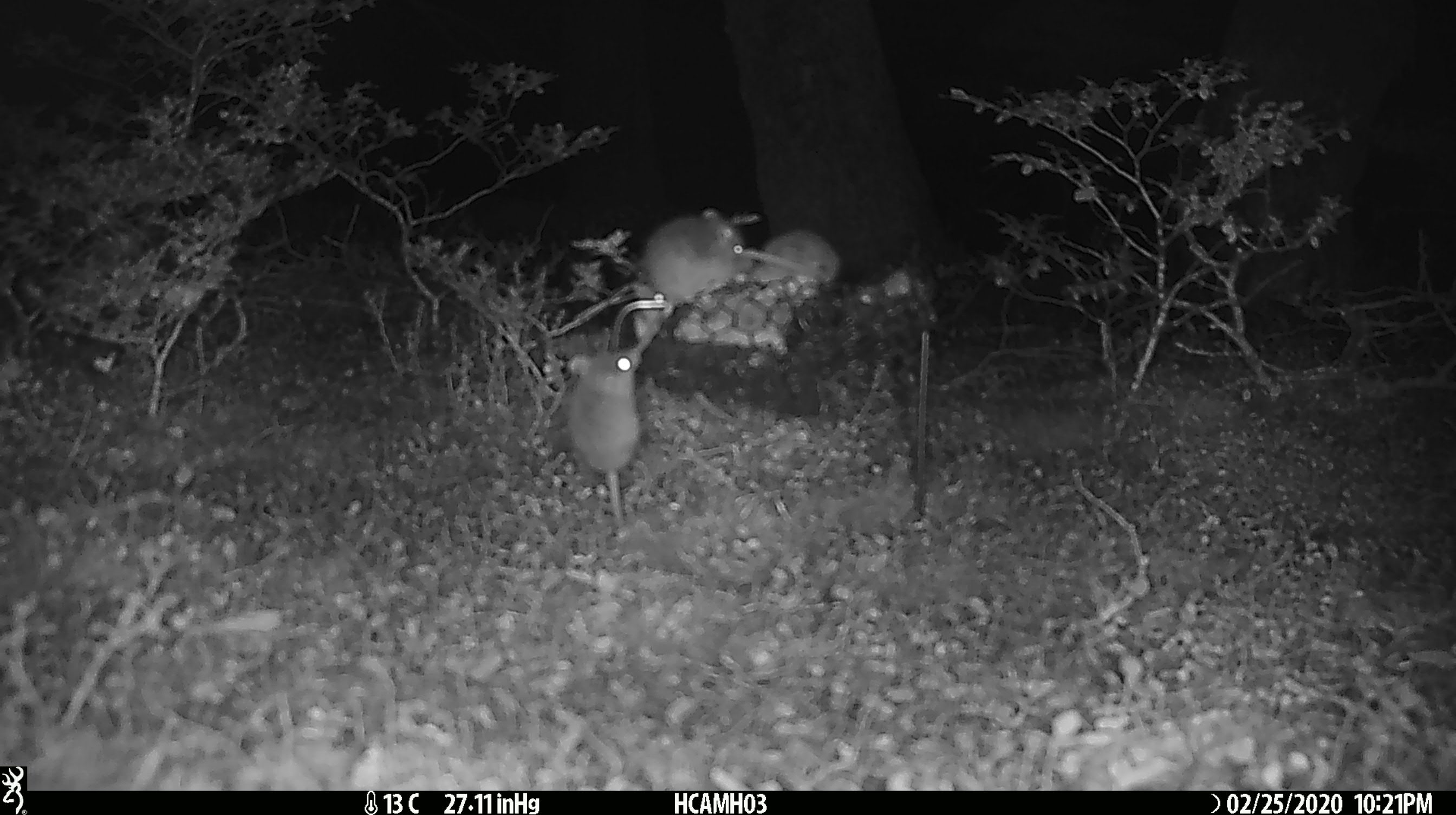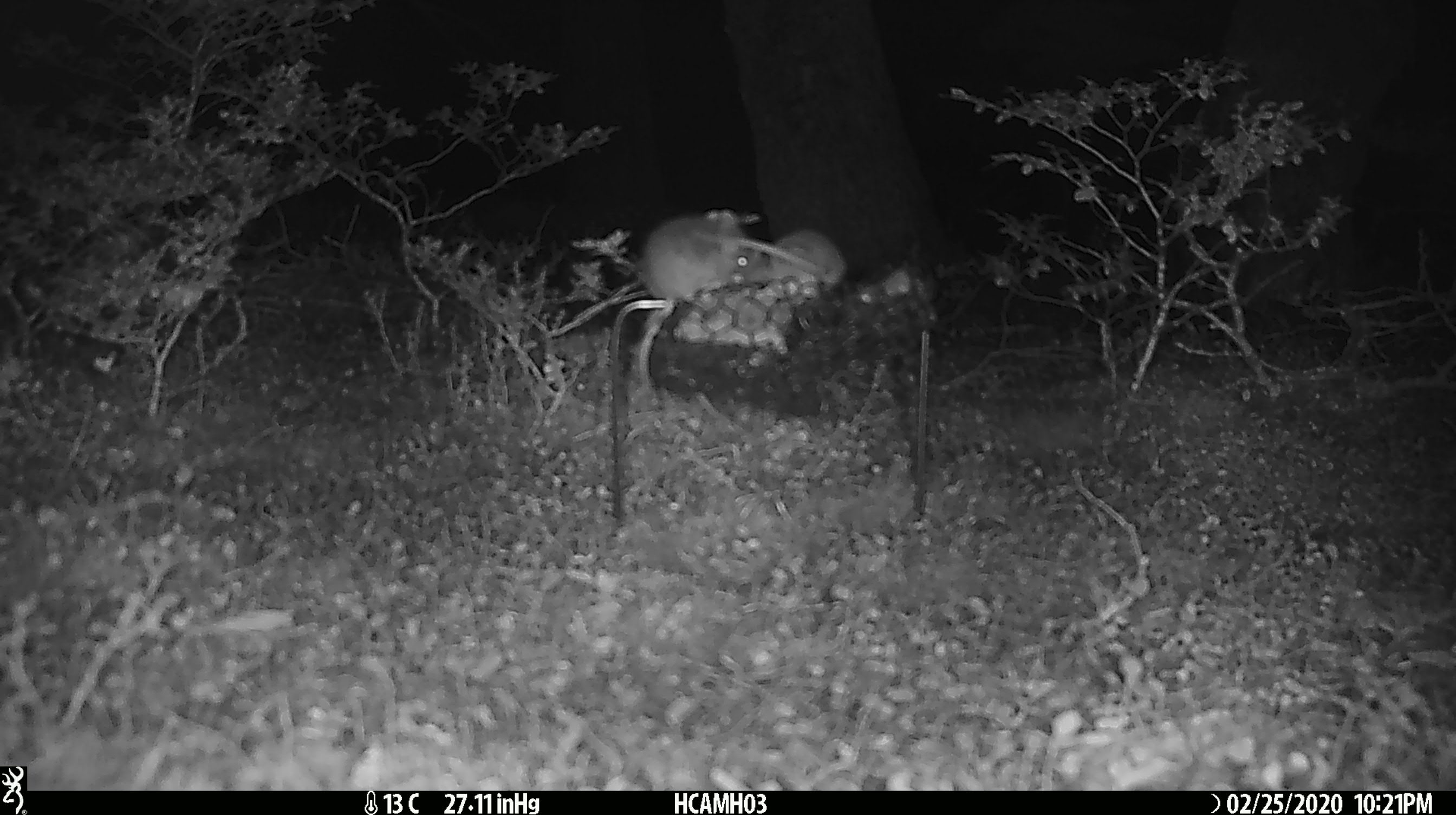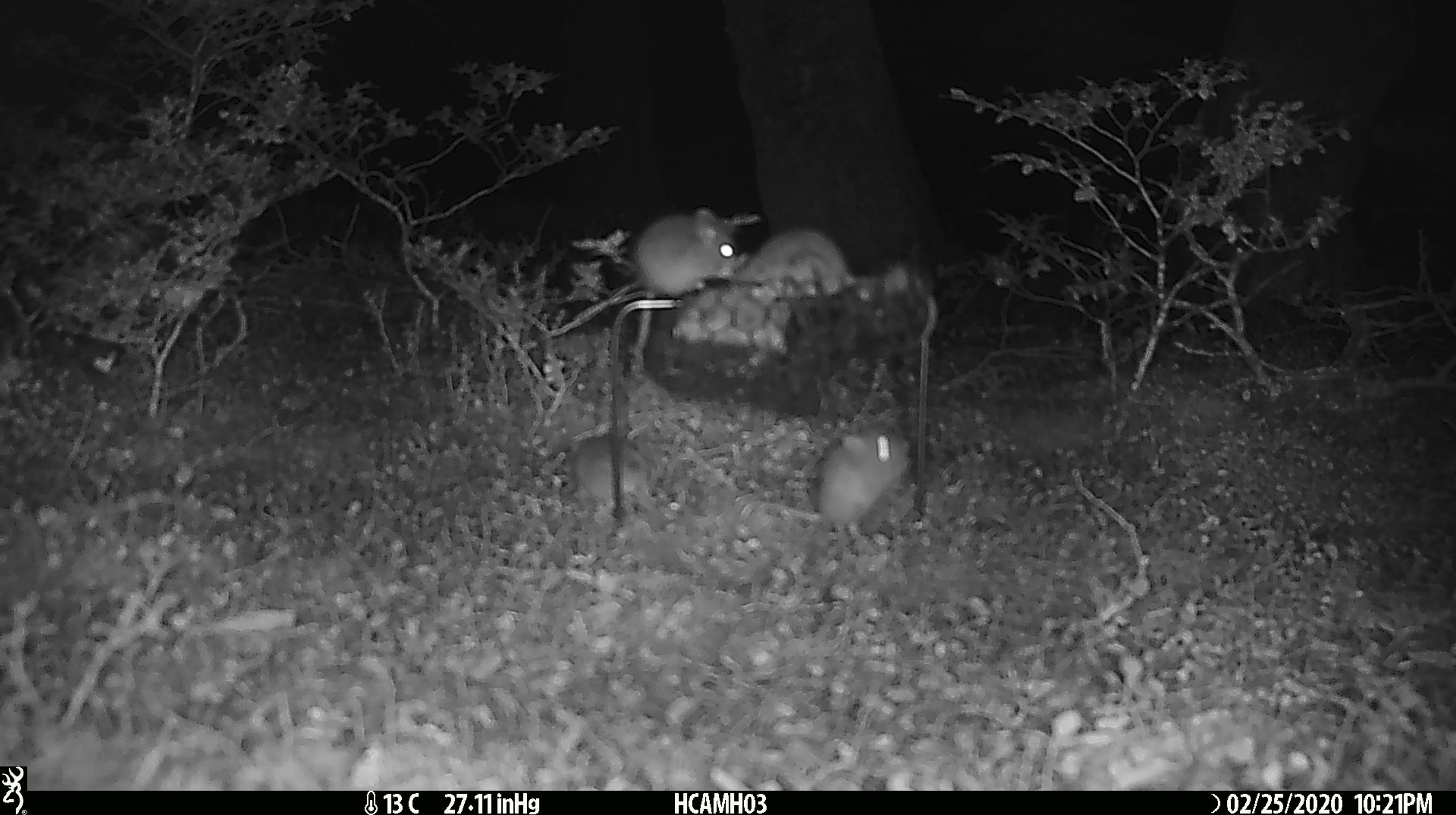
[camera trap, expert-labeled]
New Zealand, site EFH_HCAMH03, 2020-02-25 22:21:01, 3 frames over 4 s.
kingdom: Animalia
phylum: Chordata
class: Mammalia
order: Rodentia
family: Muridae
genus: Mus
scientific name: Mus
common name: mouse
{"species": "mouse (Mus)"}